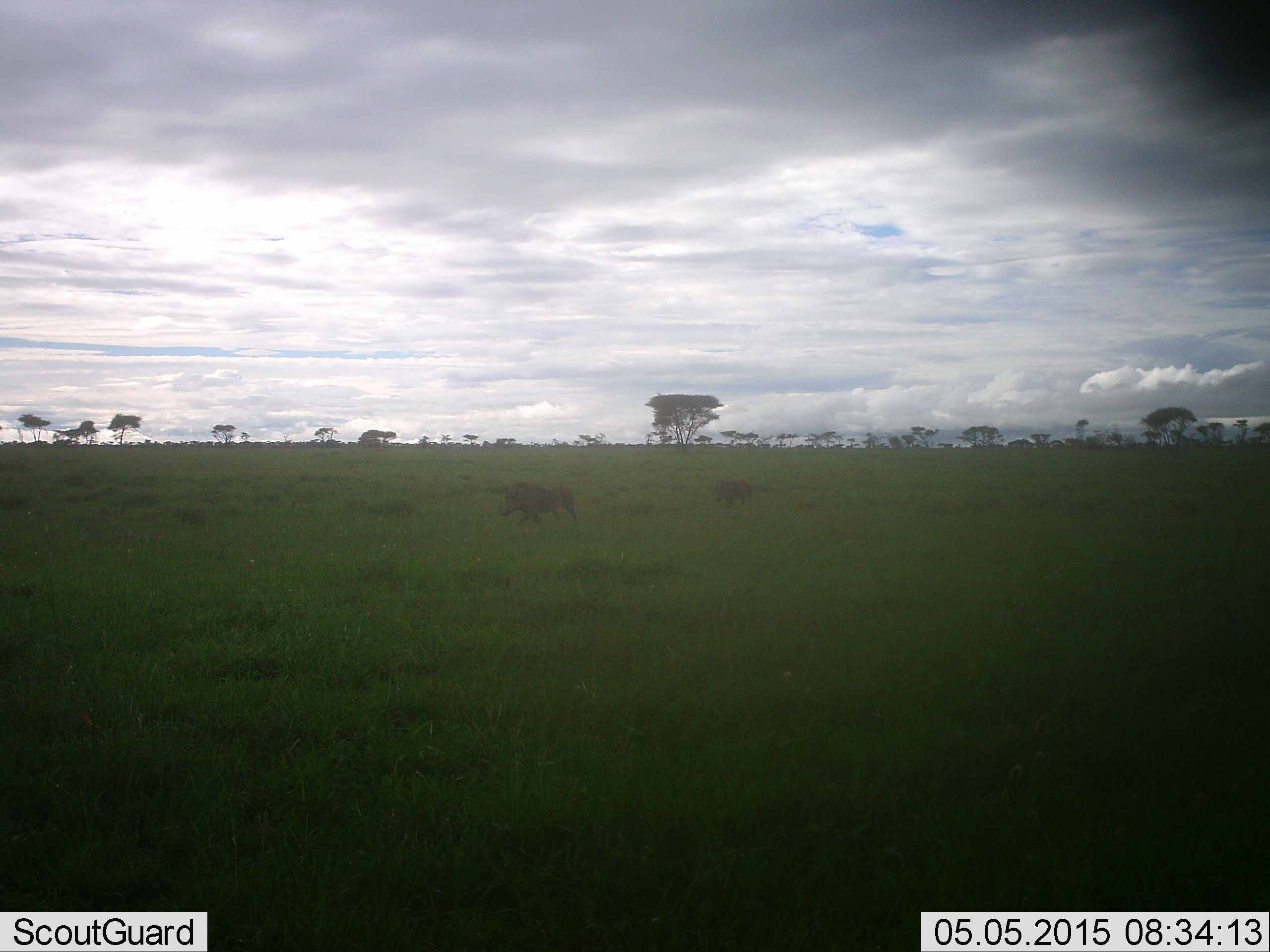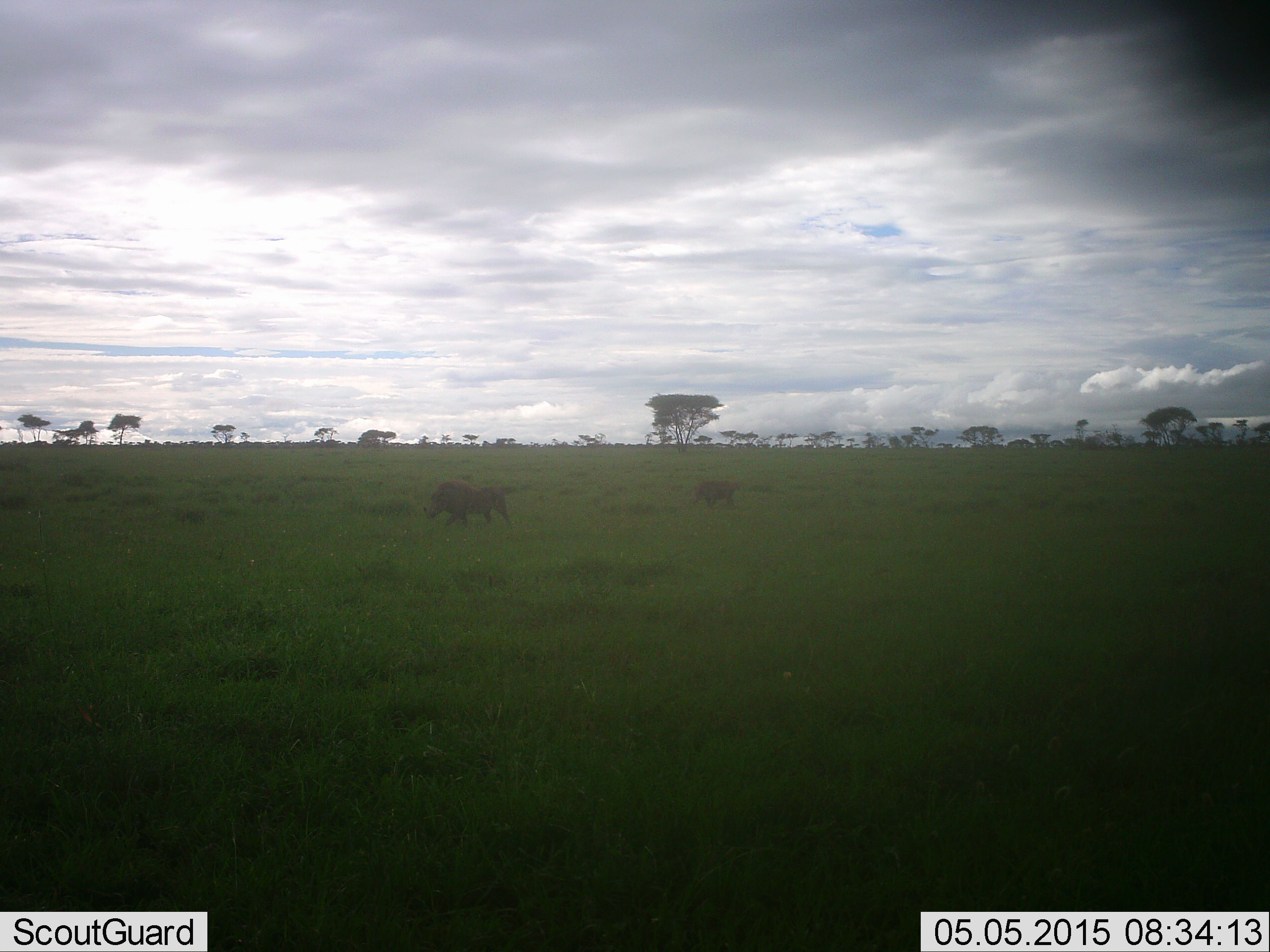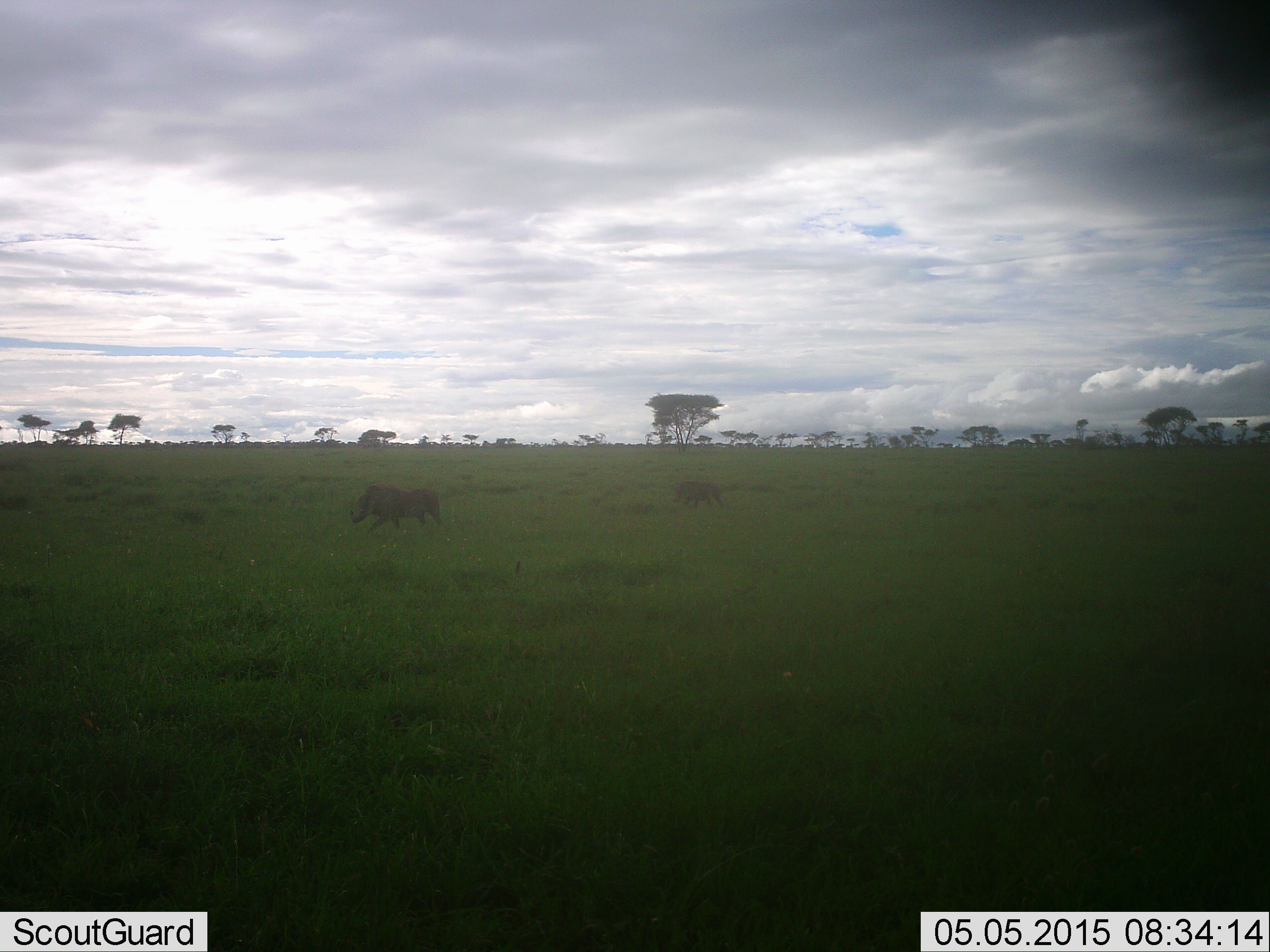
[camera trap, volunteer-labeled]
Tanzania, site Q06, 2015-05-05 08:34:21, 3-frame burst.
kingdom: Animalia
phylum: Chordata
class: Mammalia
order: Artiodactyla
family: Suidae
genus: Phacochoerus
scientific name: Phacochoerus africanus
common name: warthog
Warthog (Phacochoerus africanus), count 2. Behavior (volunteer vote fractions): standing 10%, resting 0%, moving 100%, interacting 0%. Young present (vote fraction): 10%. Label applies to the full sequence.